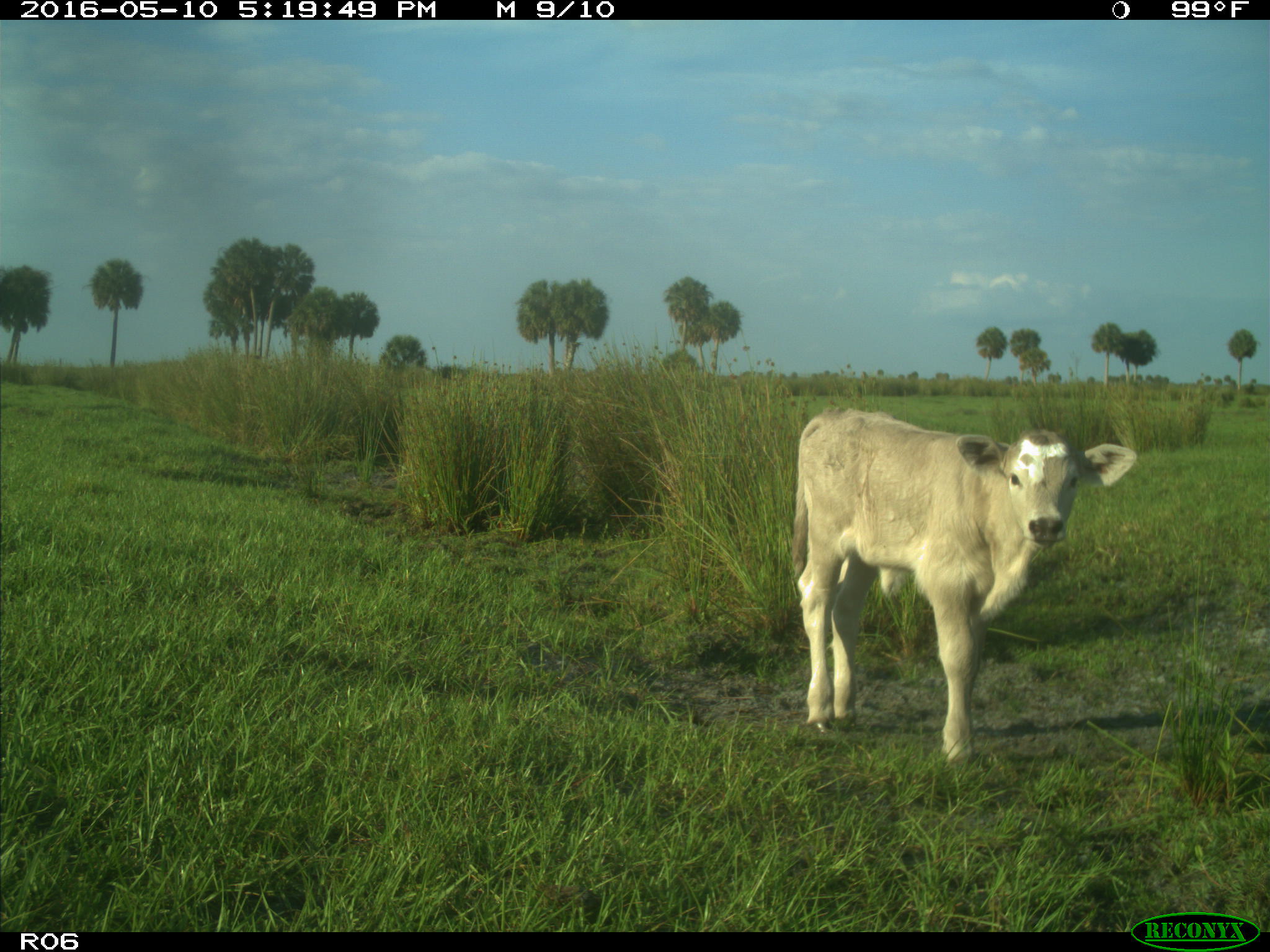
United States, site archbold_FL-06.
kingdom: Animalia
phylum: Chordata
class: Mammalia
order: Artiodactyla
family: Bovidae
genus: Bos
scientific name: Bos taurus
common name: domestic cow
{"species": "Bos taurus (domestic cow)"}